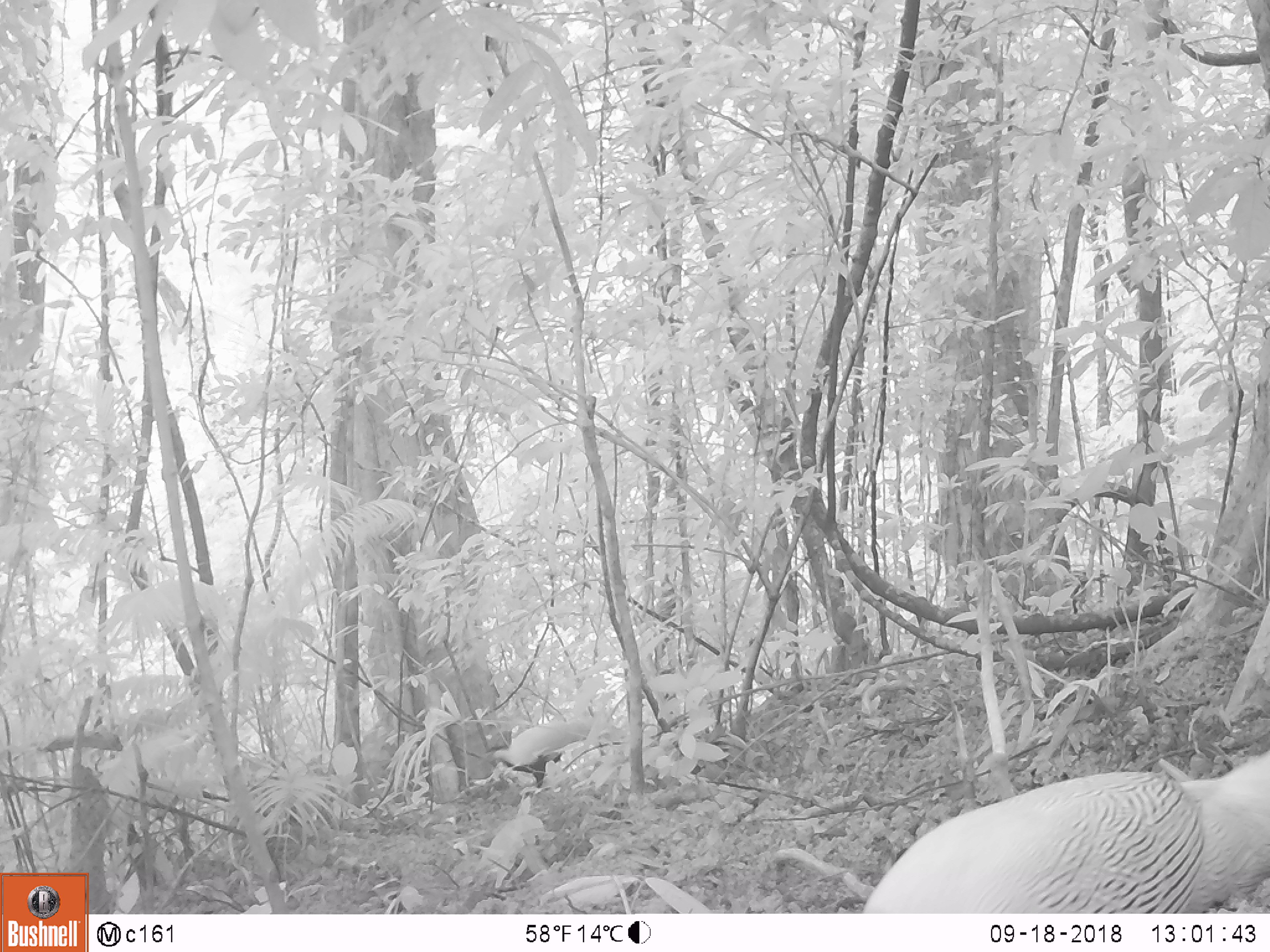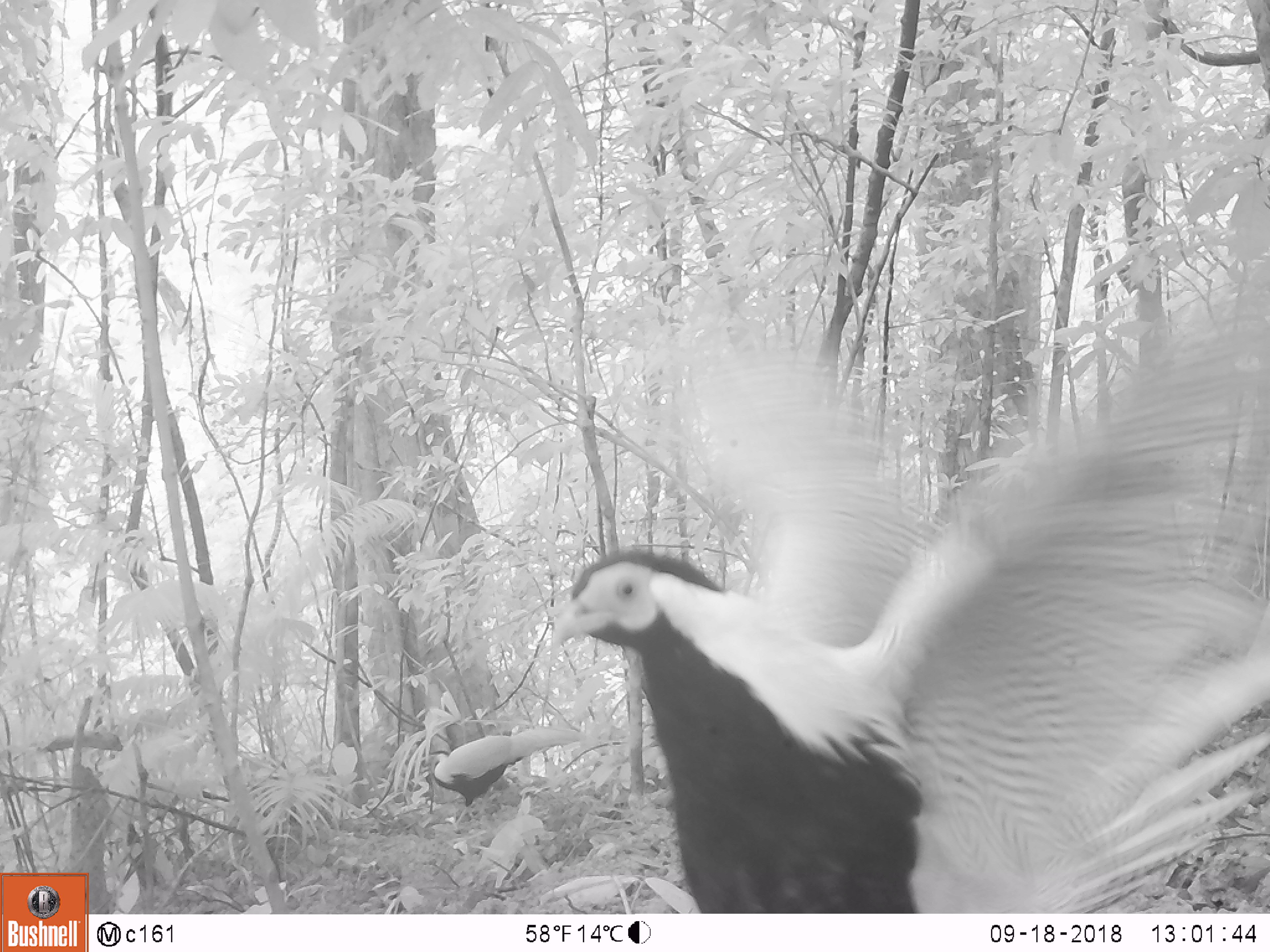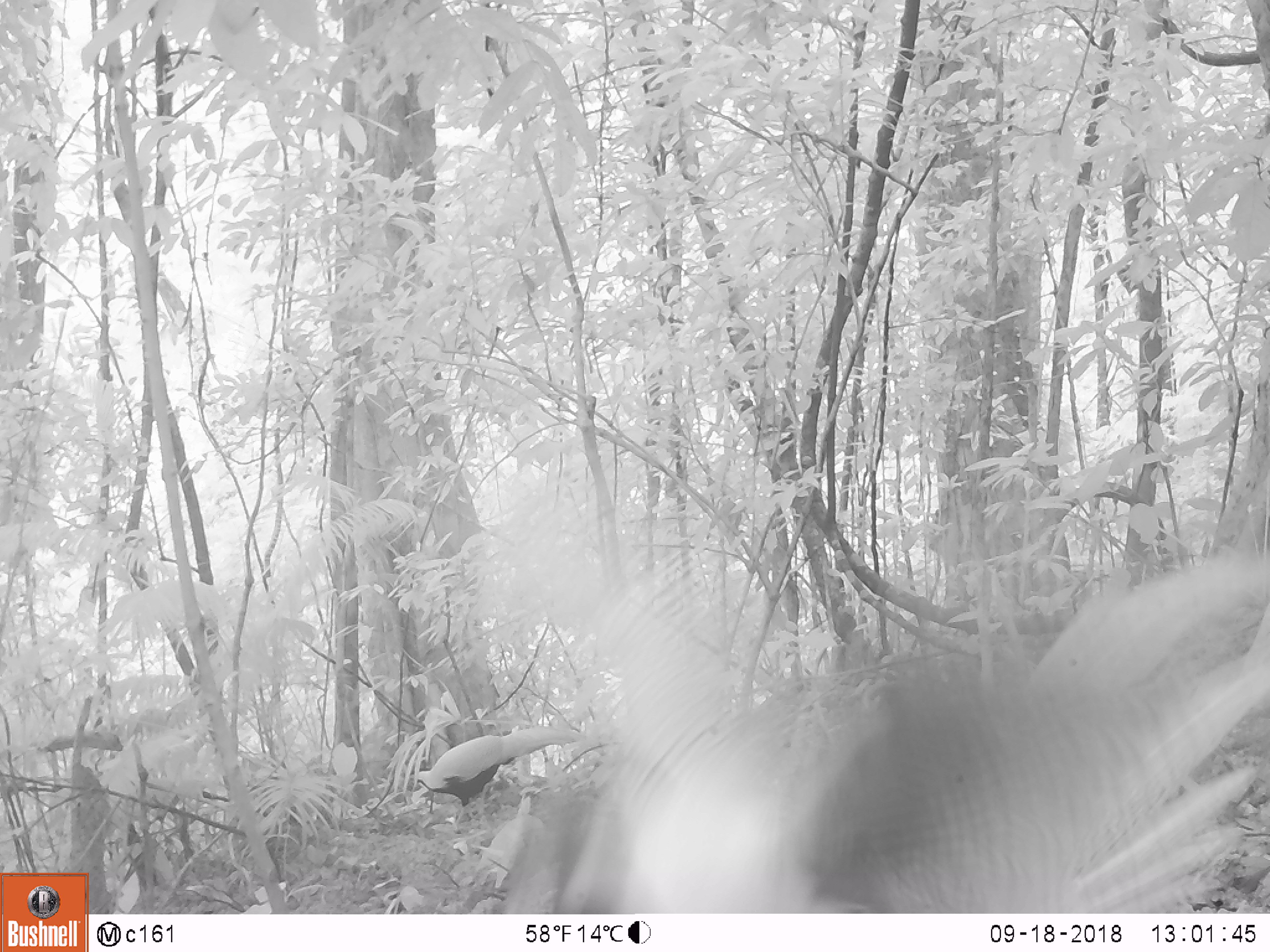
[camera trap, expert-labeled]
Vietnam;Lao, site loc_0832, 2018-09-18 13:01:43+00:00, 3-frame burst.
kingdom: Animalia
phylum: Chordata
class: Aves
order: Galliformes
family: Phasianidae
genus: Lophura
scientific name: Lophura nycthemera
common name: silver pheasant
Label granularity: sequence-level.